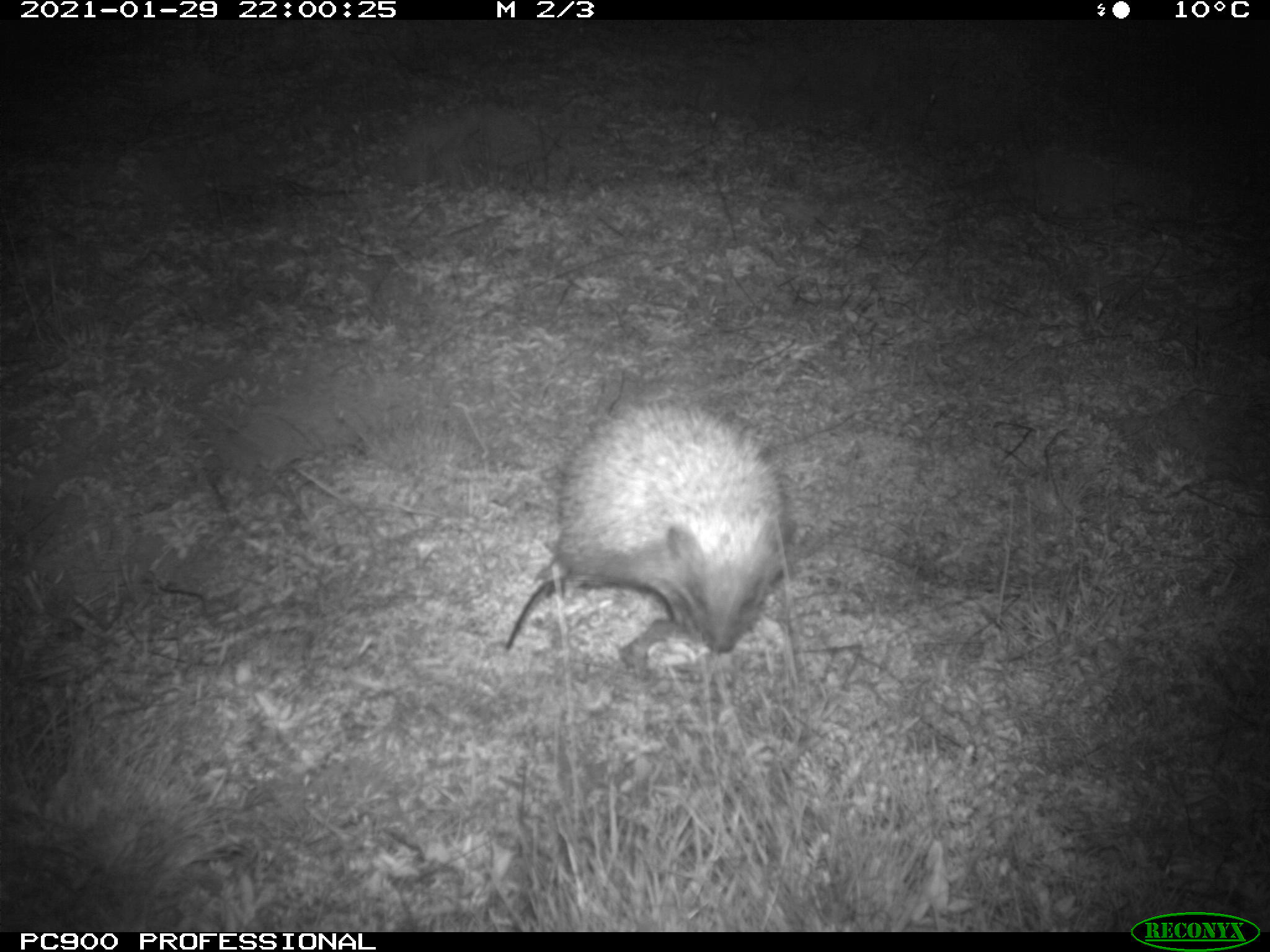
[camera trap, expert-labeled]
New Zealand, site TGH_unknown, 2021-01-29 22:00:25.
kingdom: Animalia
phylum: Chordata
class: Mammalia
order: Eulipotyphla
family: Erinaceidae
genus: Erinaceus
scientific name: Erinaceus europaeus europaeus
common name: european hedgehog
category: hedgehog